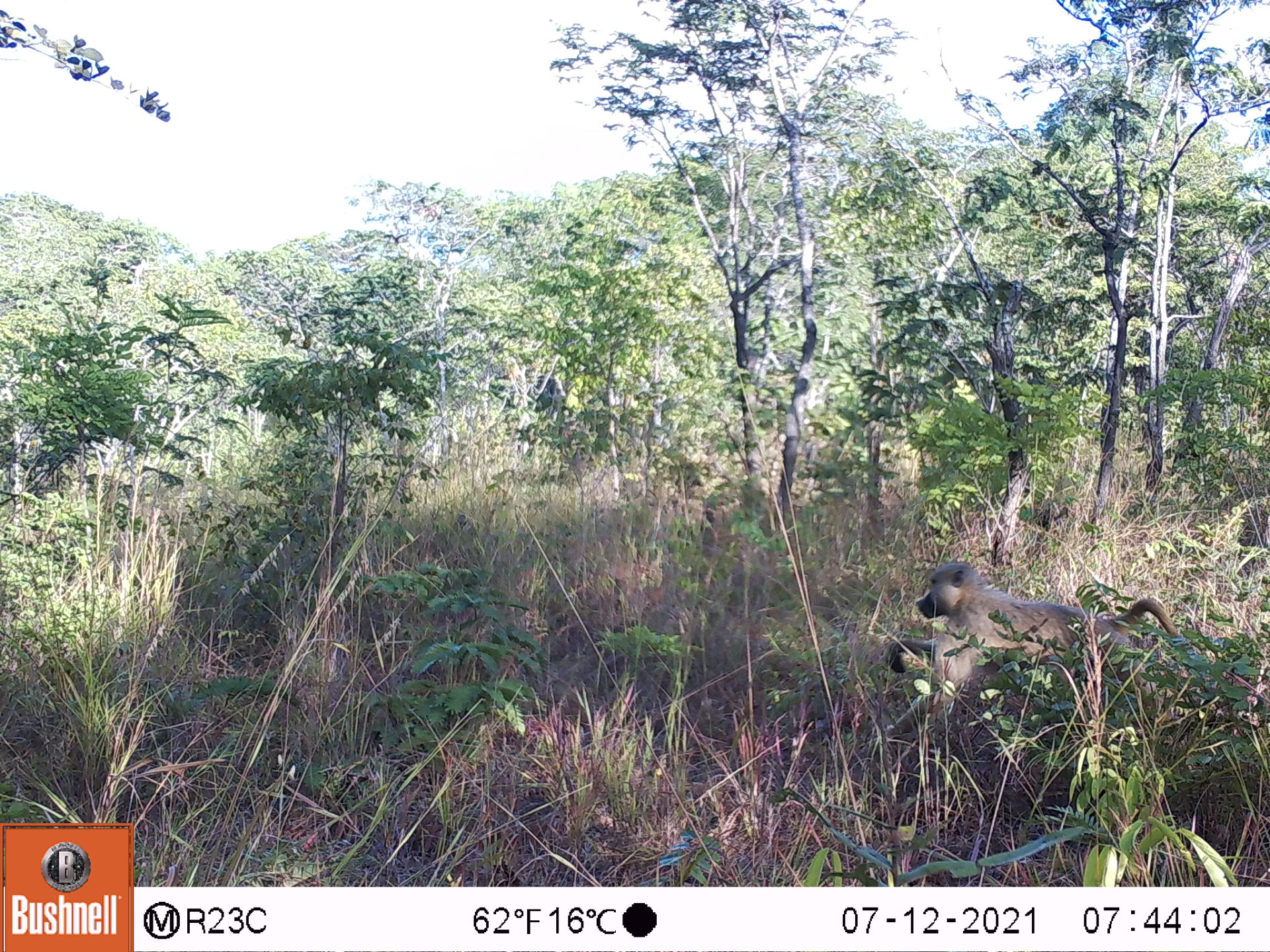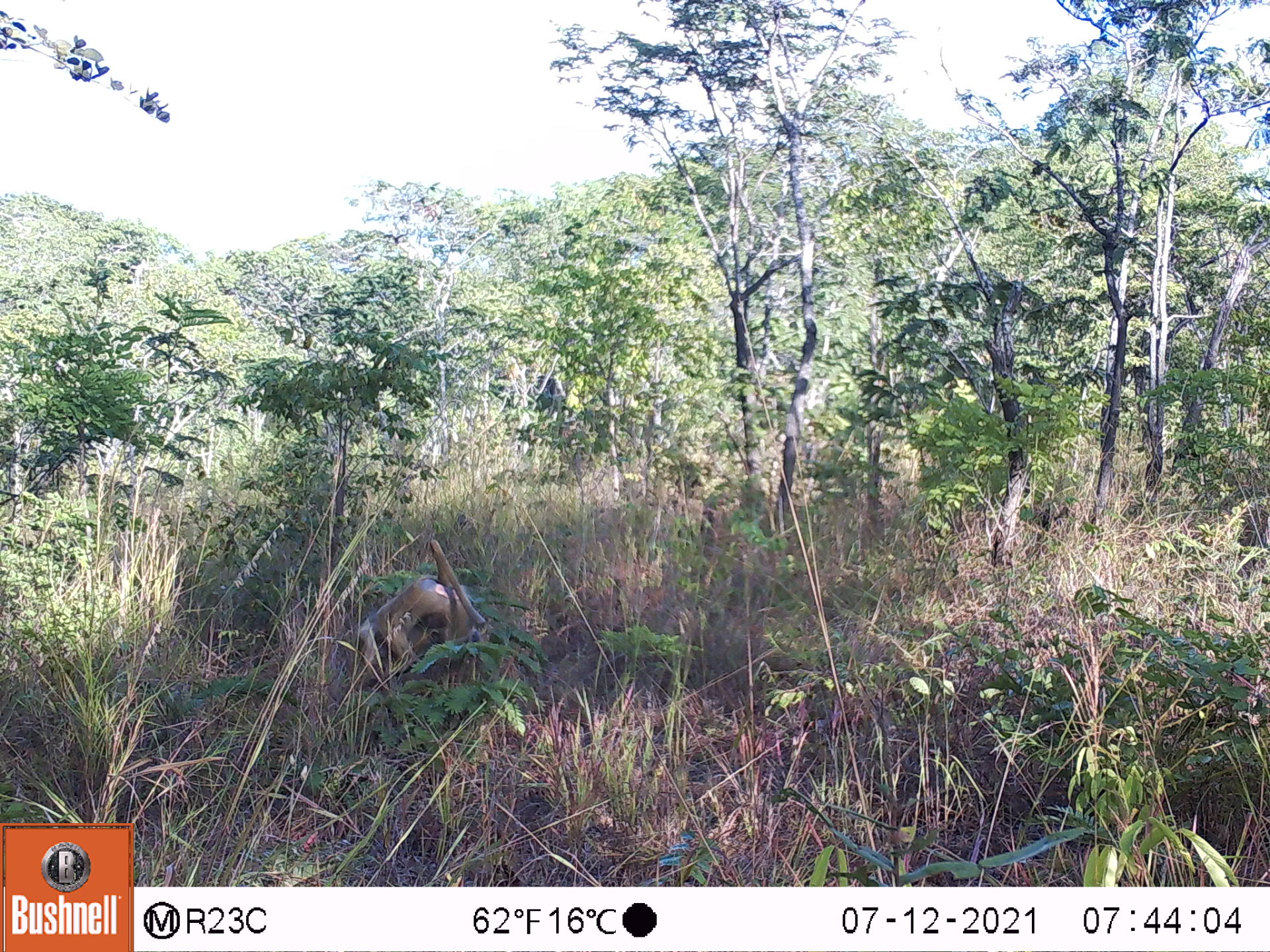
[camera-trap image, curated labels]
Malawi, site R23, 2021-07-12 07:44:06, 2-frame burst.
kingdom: Animalia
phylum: Chordata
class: Mammalia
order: Primates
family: Cercopithecidae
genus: Papio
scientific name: Papio cynocephalus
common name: yellow baboon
Yellow baboon (Papio cynocephalus), count 1.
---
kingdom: Animalia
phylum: Chordata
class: Mammalia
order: Artiodactyla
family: Suidae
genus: Potamochoerus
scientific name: Potamochoerus larvatus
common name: bushpig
Bushpig (Potamochoerus larvatus), count 1.